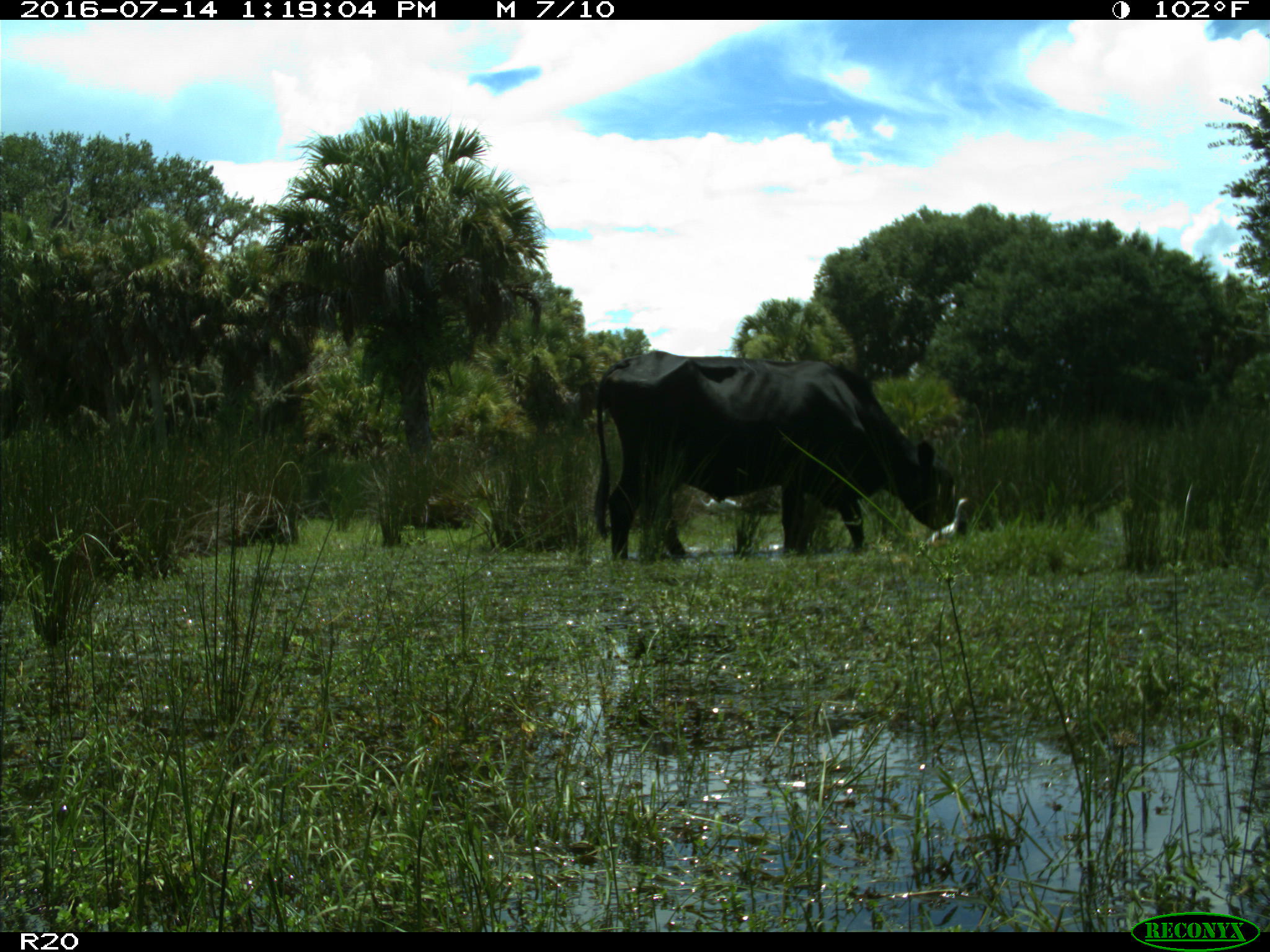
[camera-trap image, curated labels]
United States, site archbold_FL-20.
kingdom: Animalia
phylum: Chordata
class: Mammalia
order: Artiodactyla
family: Bovidae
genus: Bos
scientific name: Bos taurus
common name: domestic cow